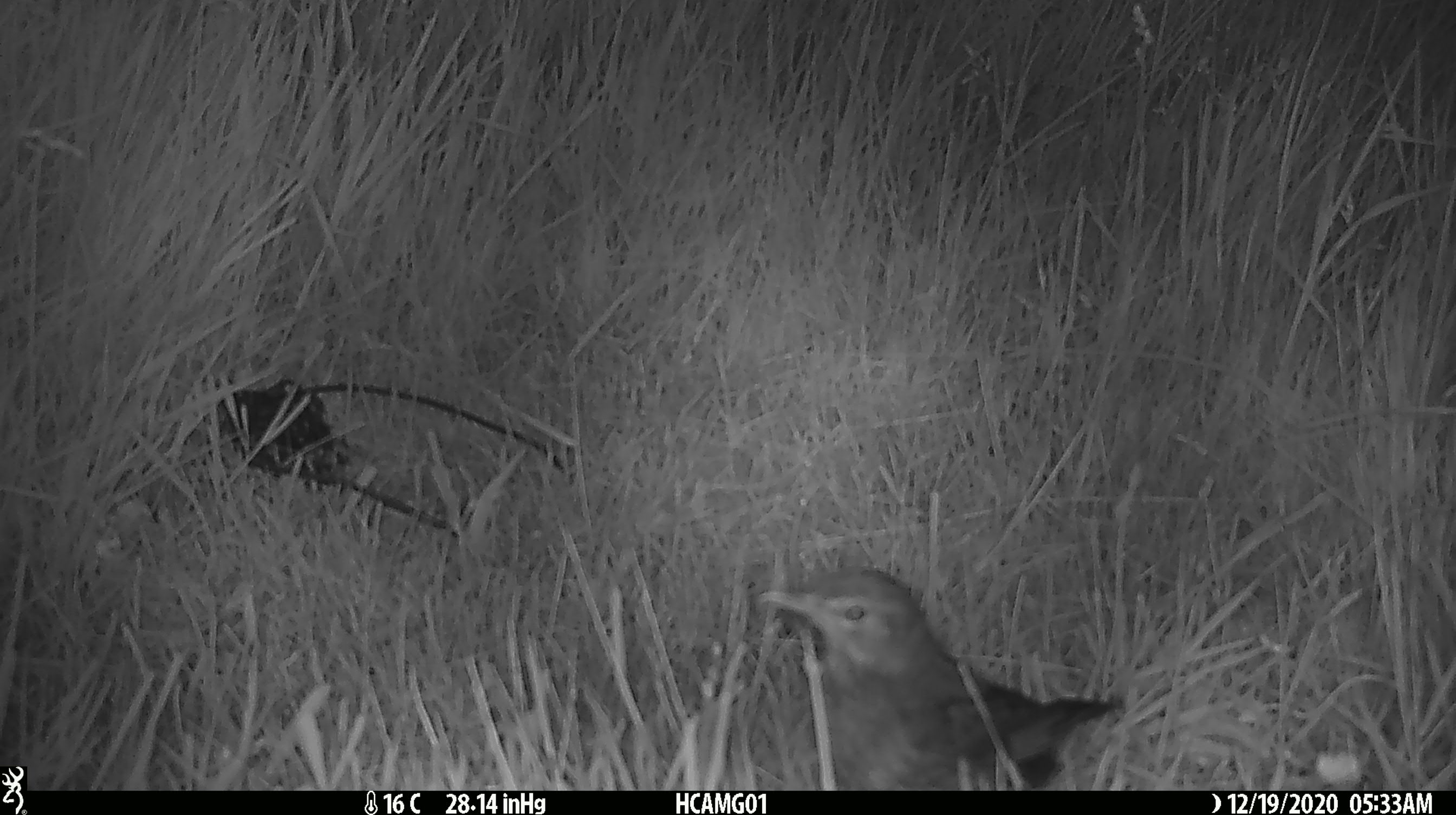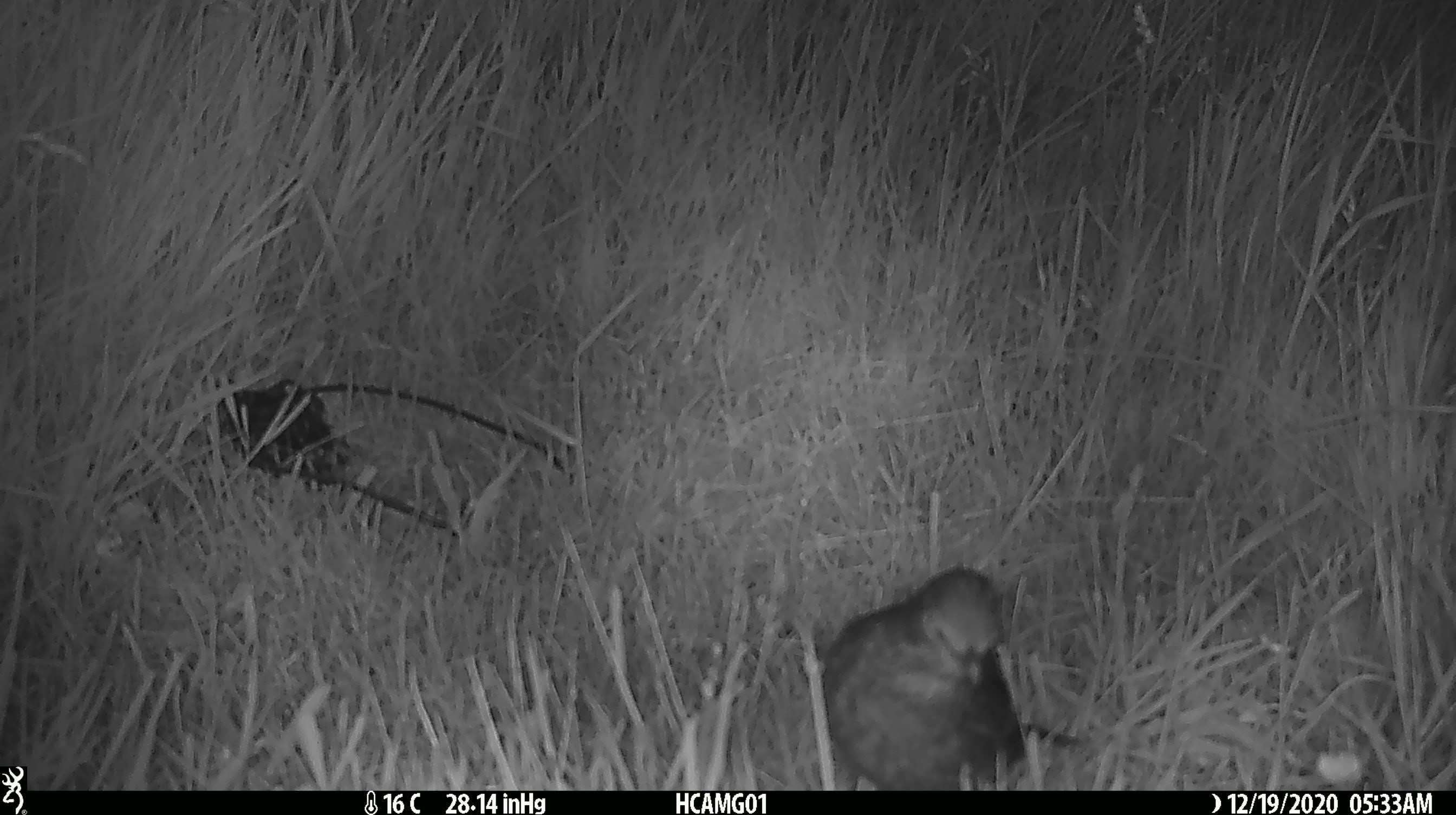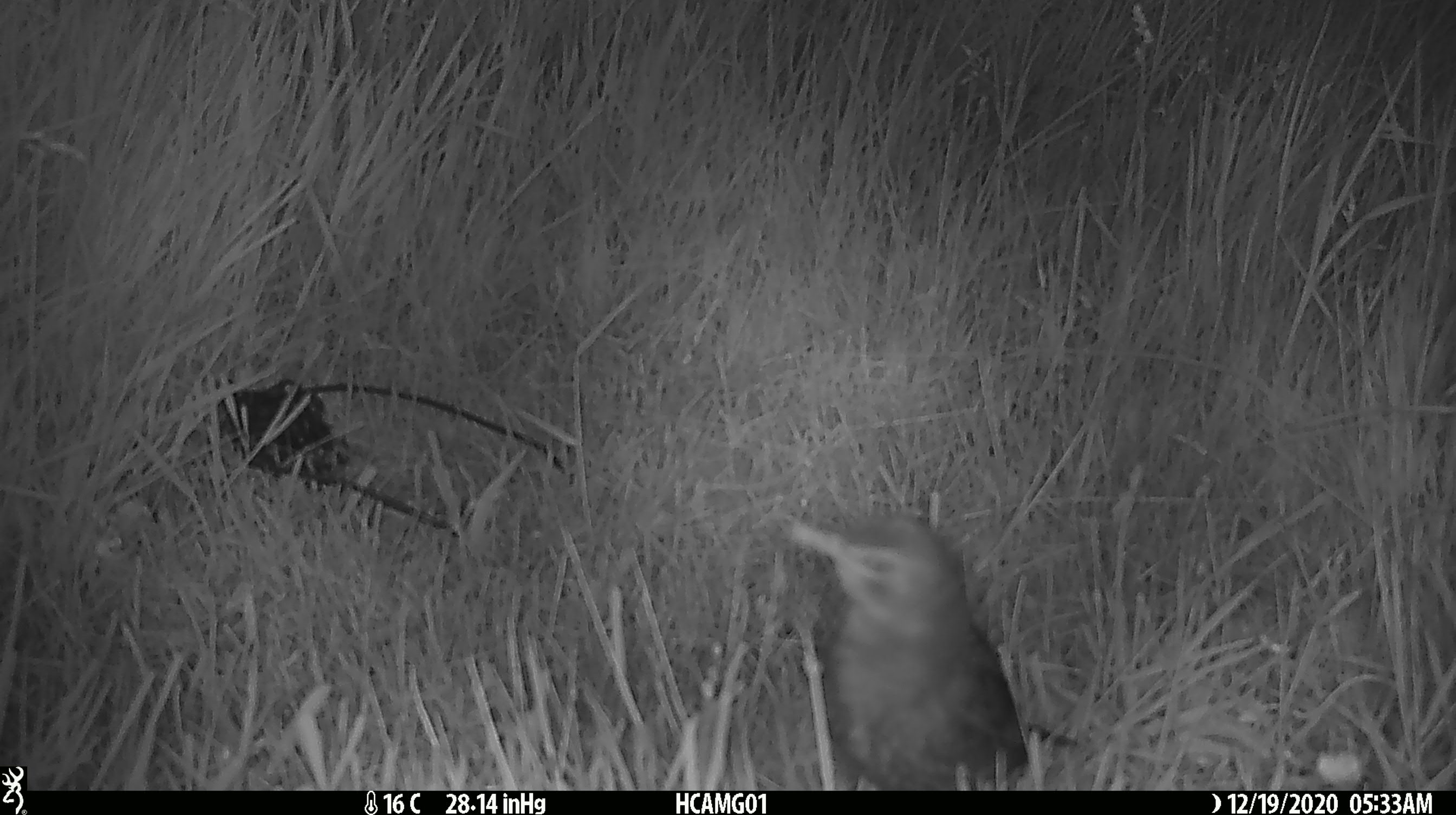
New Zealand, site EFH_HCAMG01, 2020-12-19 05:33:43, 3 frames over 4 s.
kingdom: Animalia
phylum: Chordata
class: Aves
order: Passeriformes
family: Turdidae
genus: Turdus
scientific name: Turdus philomelos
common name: song thrush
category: thrush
Thrush (song thrush) (Turdus philomelos).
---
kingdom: Animalia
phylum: Chordata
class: Aves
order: Passeriformes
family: Turdidae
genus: Turdus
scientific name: Turdus merula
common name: eurasian blackbird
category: blackbird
Blackbird (eurasian blackbird) (Turdus merula).